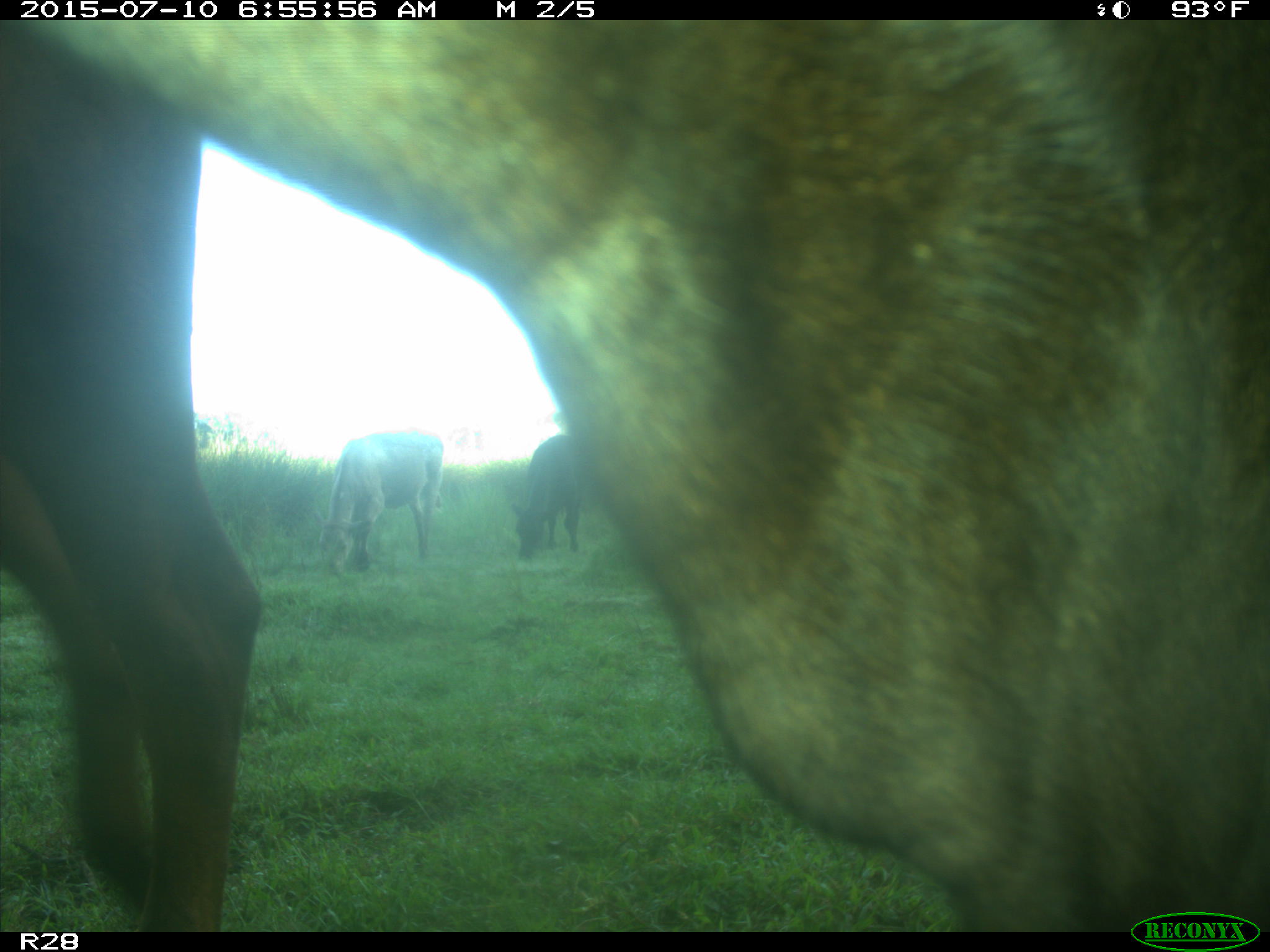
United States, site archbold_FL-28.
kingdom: Animalia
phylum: Chordata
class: Mammalia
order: Artiodactyla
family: Bovidae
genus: Bos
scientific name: Bos taurus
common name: domestic cow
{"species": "Bos taurus (domestic cow)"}